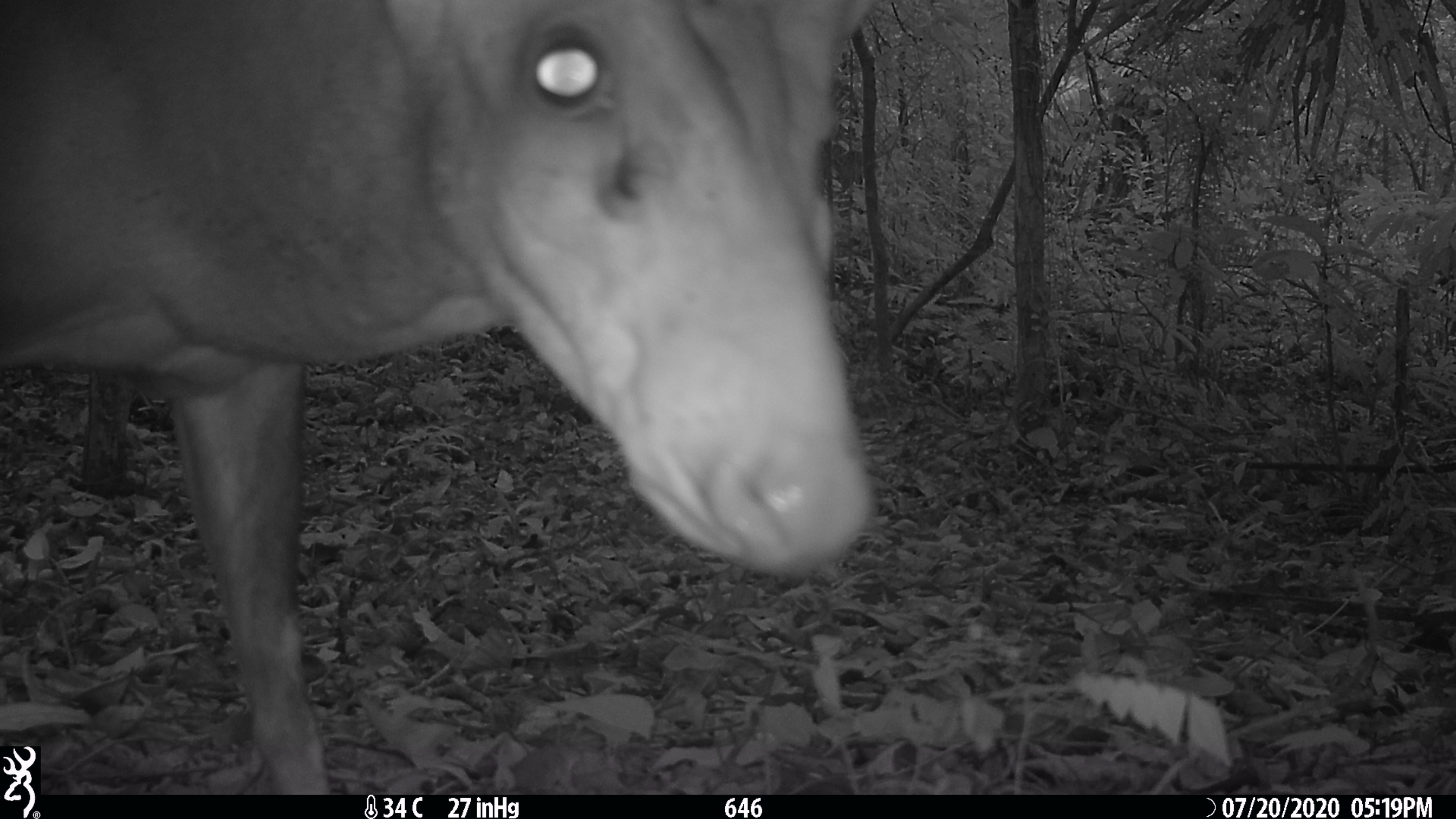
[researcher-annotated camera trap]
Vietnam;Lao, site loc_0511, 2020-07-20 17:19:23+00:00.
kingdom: Animalia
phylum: Chordata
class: Mammalia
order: Artiodactyla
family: Cervidae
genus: Muntiacus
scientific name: Muntiacus vuquangensis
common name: large-antlered muntjac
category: large antlered muntjac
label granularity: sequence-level